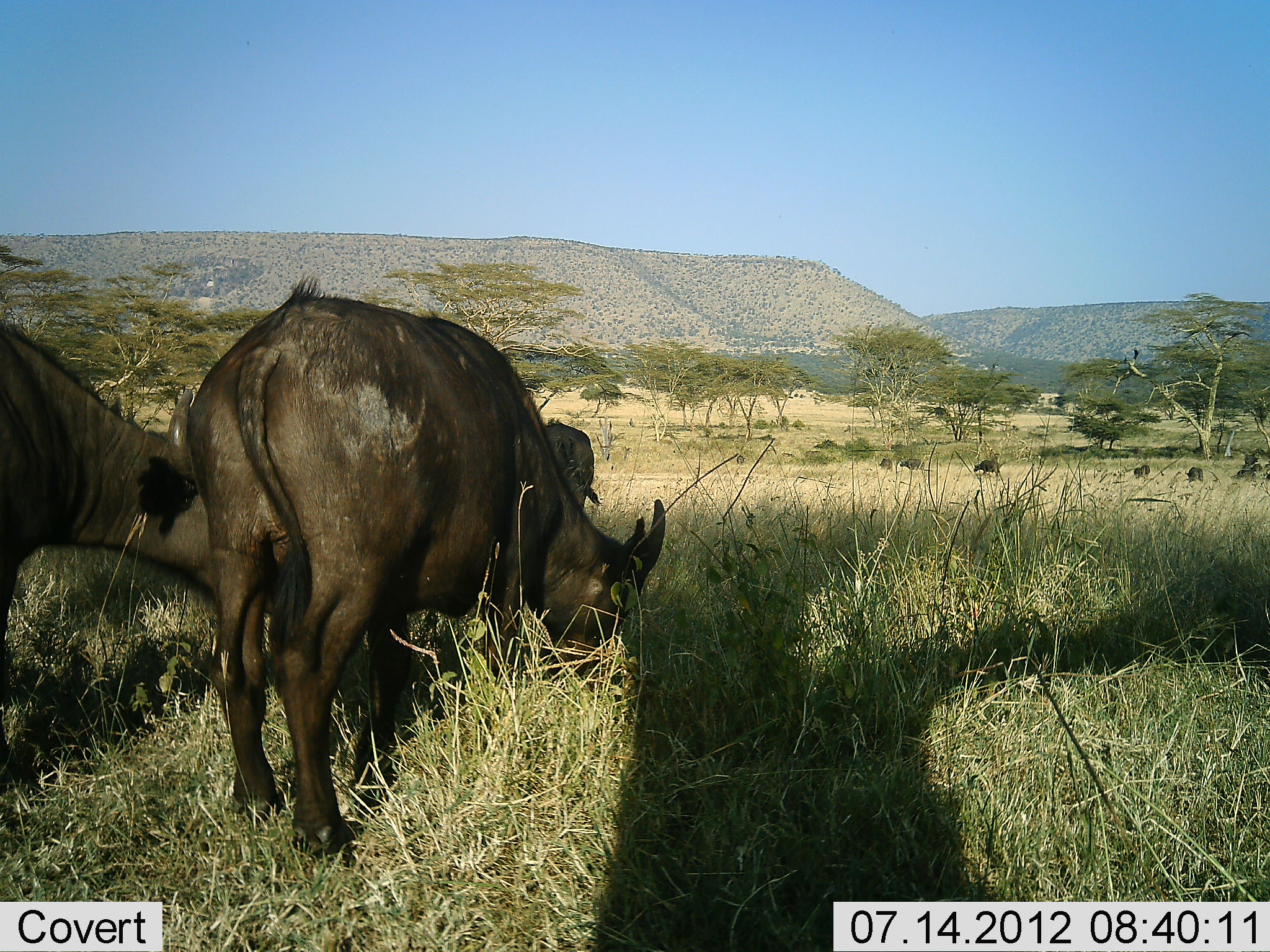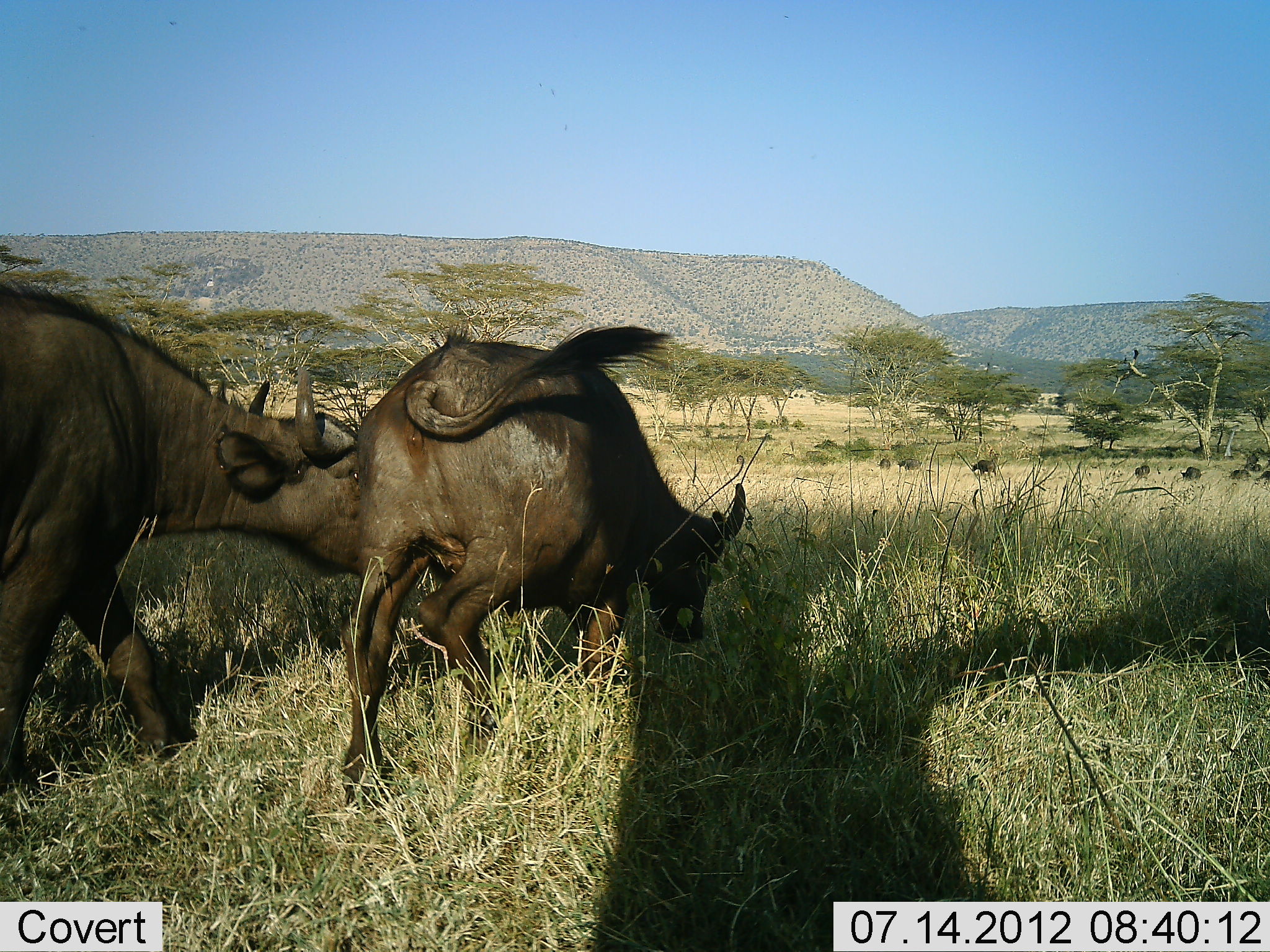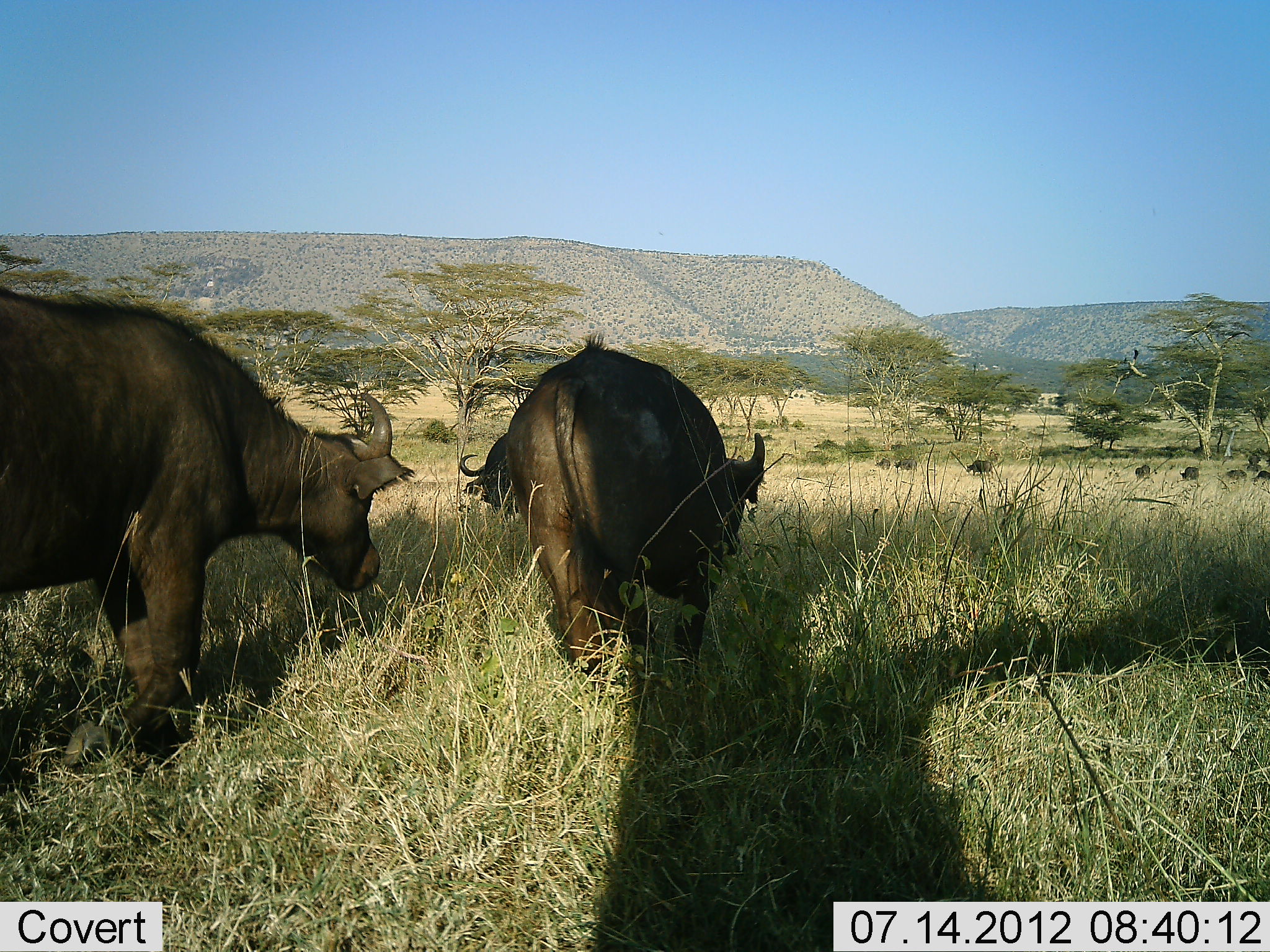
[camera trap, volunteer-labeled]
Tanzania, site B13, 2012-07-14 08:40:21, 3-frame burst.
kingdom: Animalia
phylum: Chordata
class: Mammalia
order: Artiodactyla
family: Bovidae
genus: Syncerus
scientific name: Syncerus caffer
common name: cape buffalo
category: buffalo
Buffalo (cape buffalo) (Syncerus caffer), count 9. Behavior (volunteer vote fractions): standing 9%, resting 0%, moving 100%, interacting 0%. Young present (vote fraction): 0%. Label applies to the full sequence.